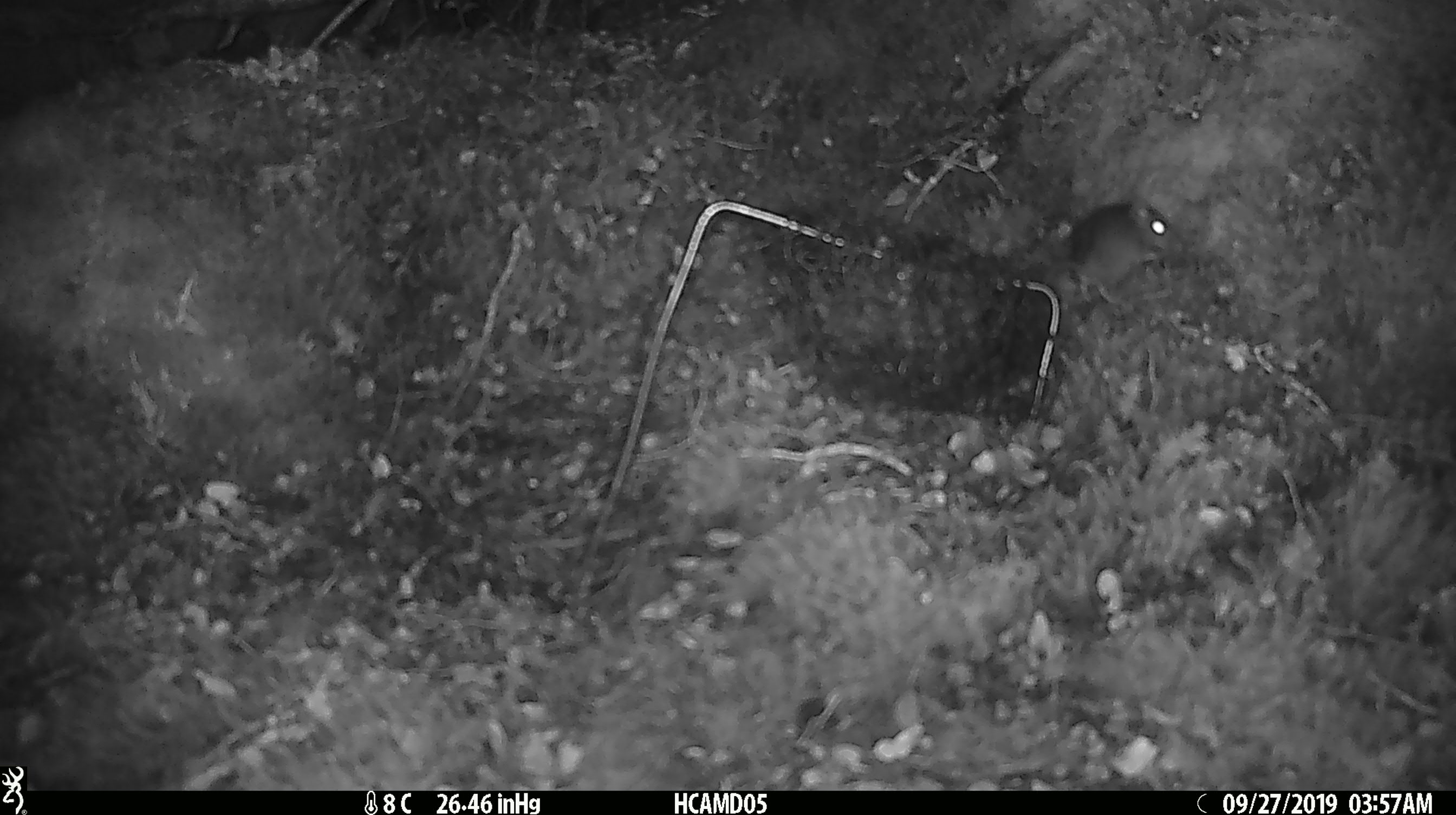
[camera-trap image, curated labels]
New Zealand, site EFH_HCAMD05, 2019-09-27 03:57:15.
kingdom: Animalia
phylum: Chordata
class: Mammalia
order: Rodentia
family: Muridae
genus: Mus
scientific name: Mus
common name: mouse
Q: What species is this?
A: Mouse (Mus).